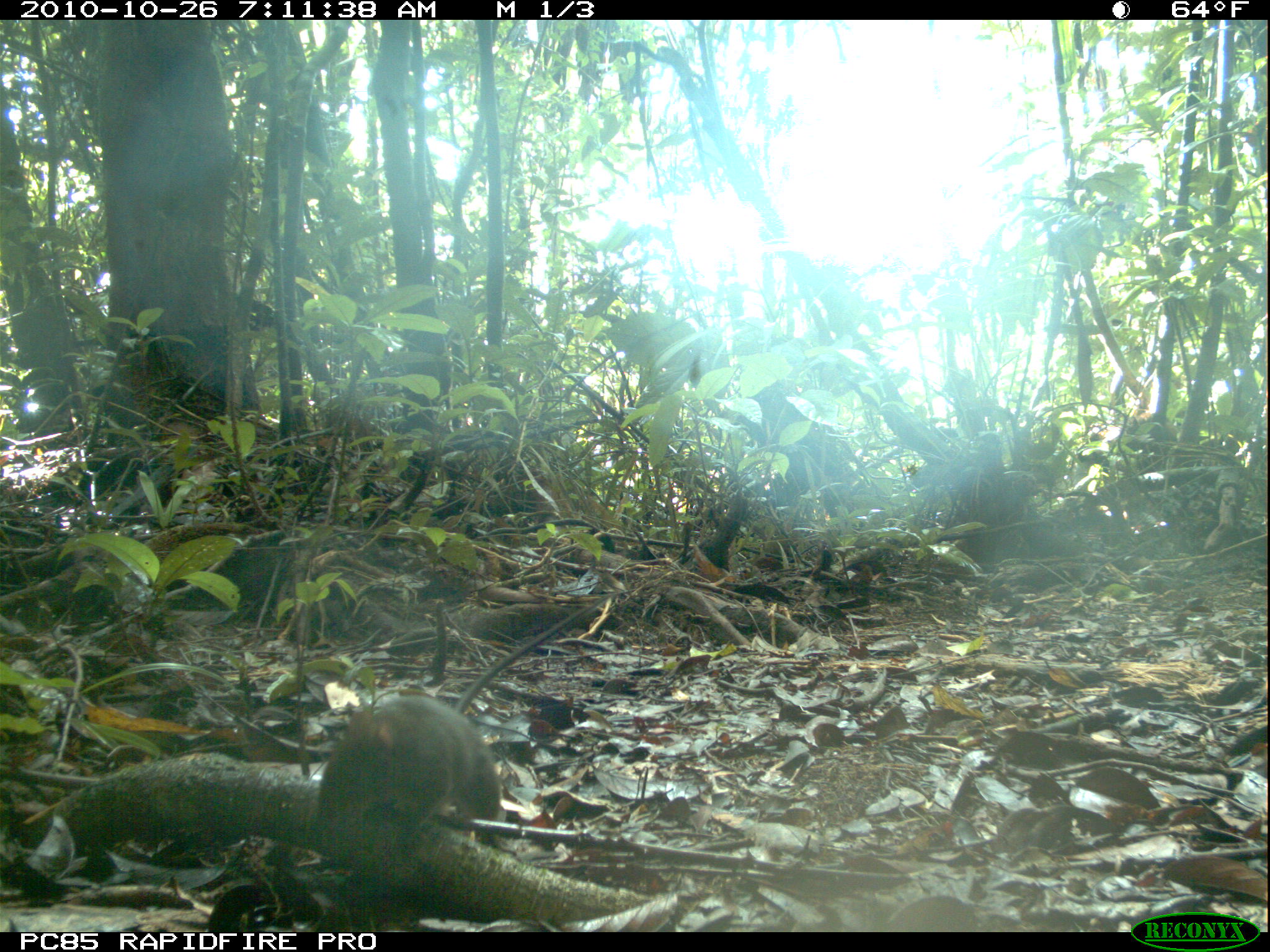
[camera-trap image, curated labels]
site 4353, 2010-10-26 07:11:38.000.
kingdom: Animalia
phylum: Chordata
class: Mammalia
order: Rodentia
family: Muridae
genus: Rattus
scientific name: Rattus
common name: rodent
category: unknown rat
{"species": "unknown rat (rodent) (Rattus)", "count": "1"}